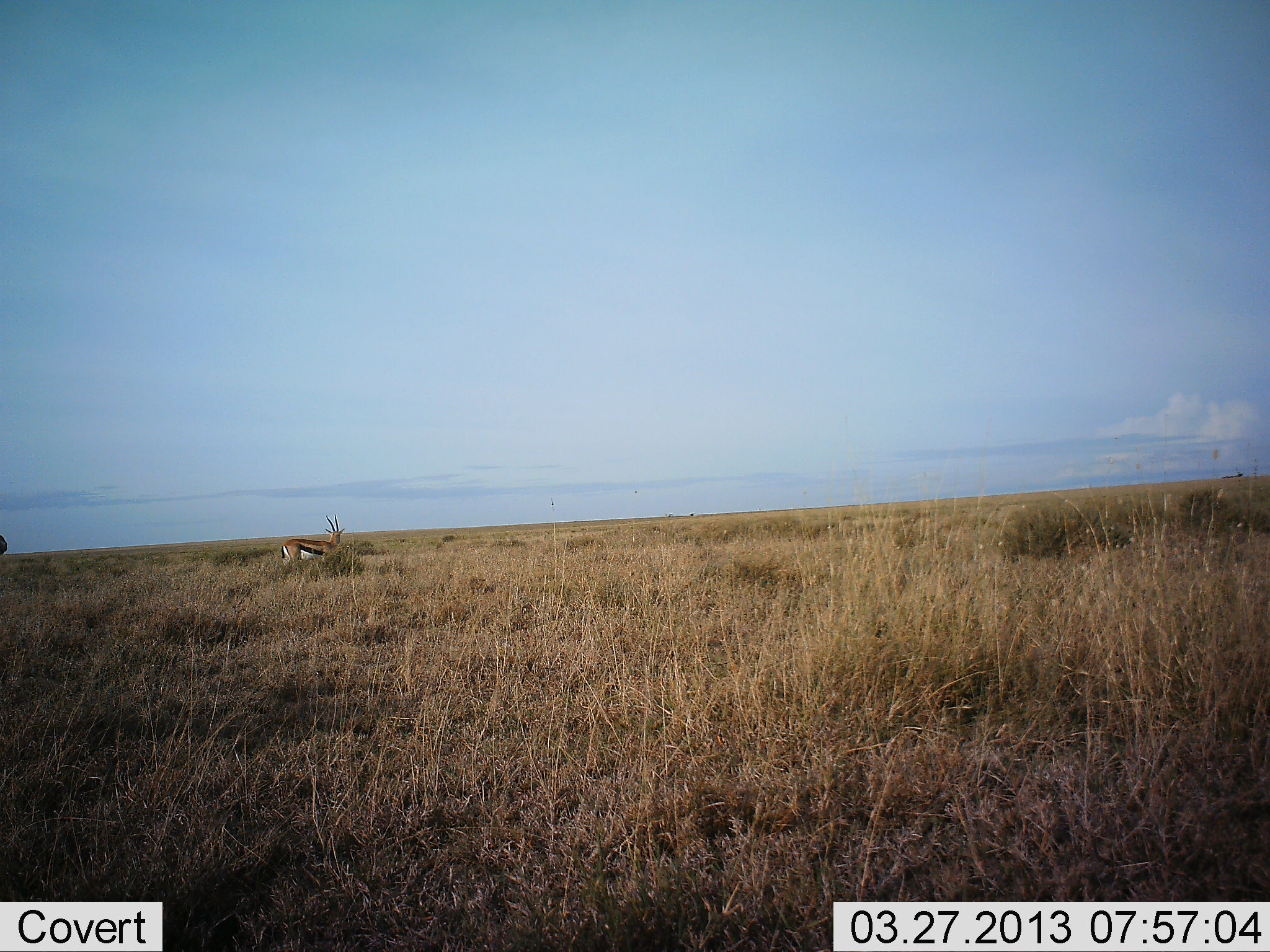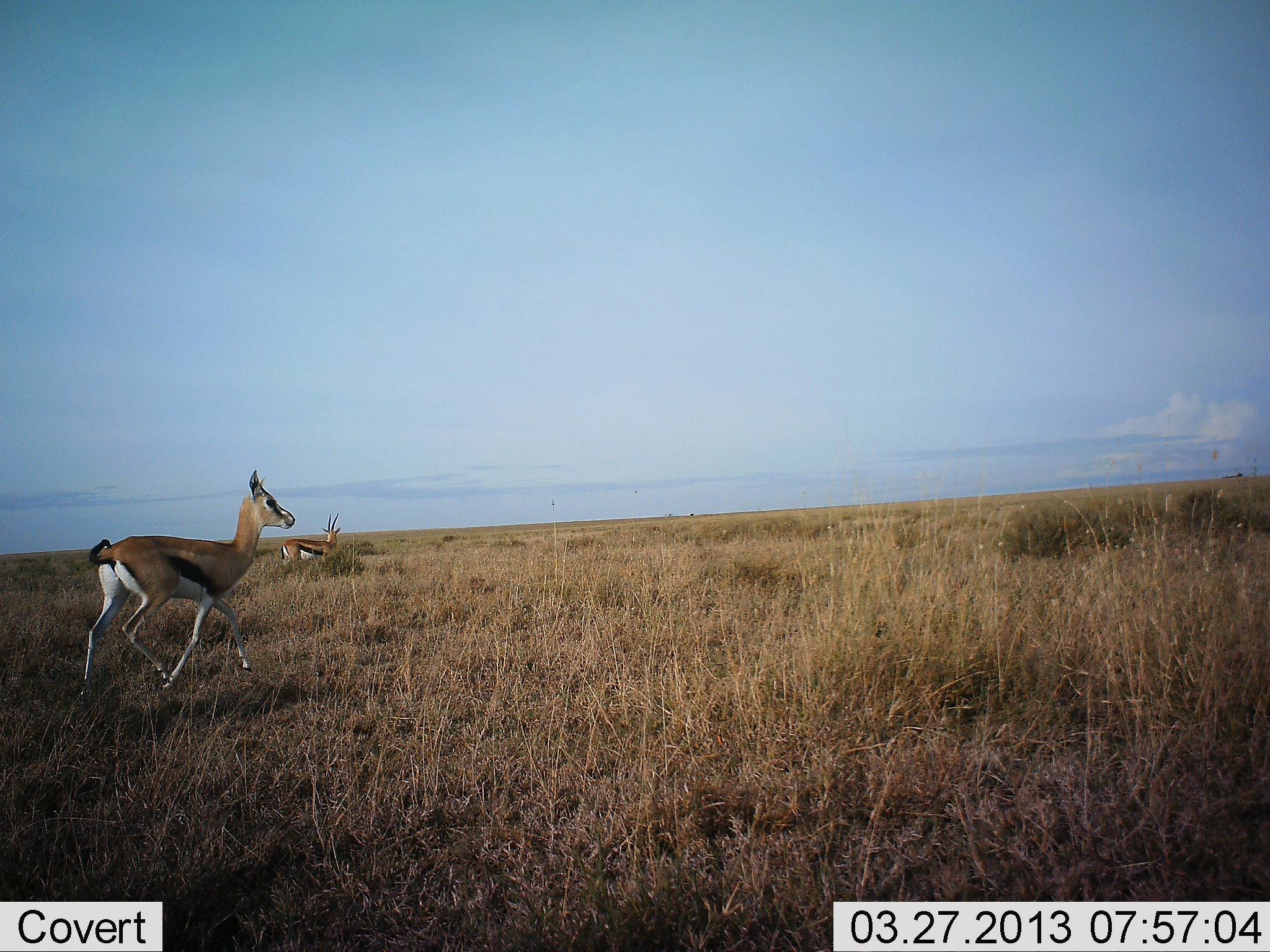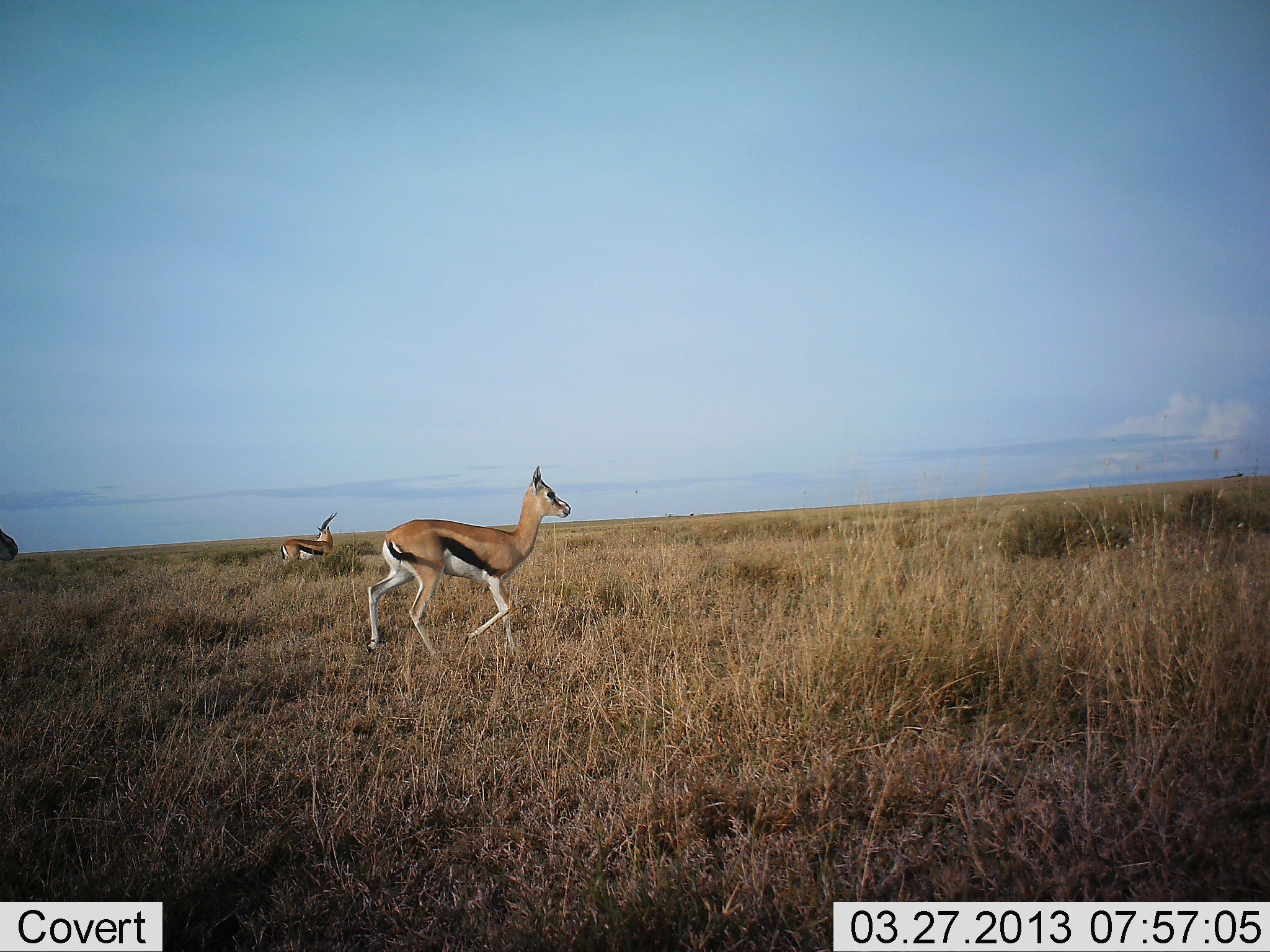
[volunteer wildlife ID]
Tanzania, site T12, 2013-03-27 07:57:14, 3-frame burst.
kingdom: Animalia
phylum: Chordata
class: Mammalia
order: Artiodactyla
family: Bovidae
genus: Eudorcas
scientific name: Eudorcas thomsonii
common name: thomson's gazelle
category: gazellethomsons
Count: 3.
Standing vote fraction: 58%.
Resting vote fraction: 11%.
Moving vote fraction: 95%.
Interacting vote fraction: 0%.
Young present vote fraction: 0%.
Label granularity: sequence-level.